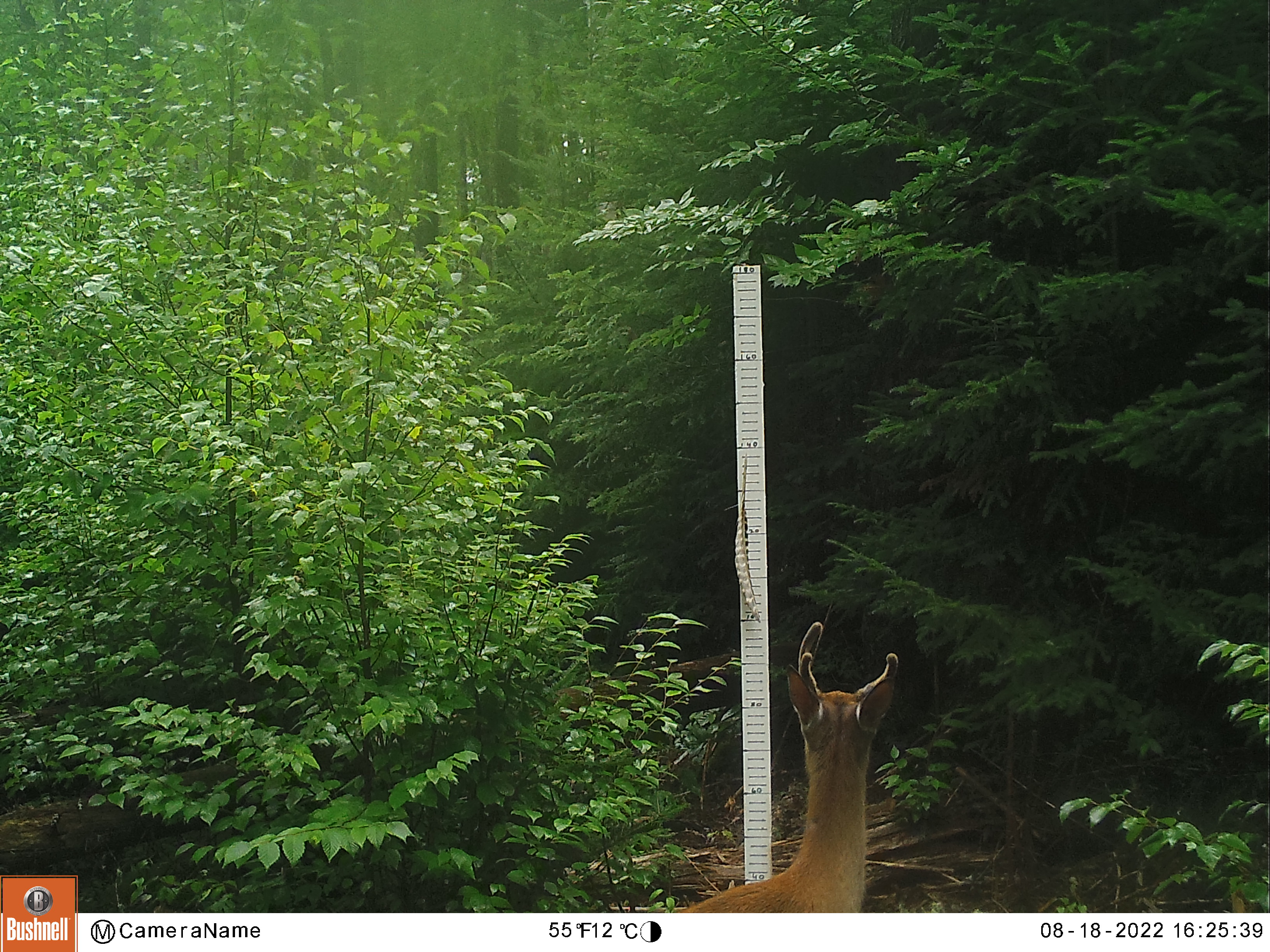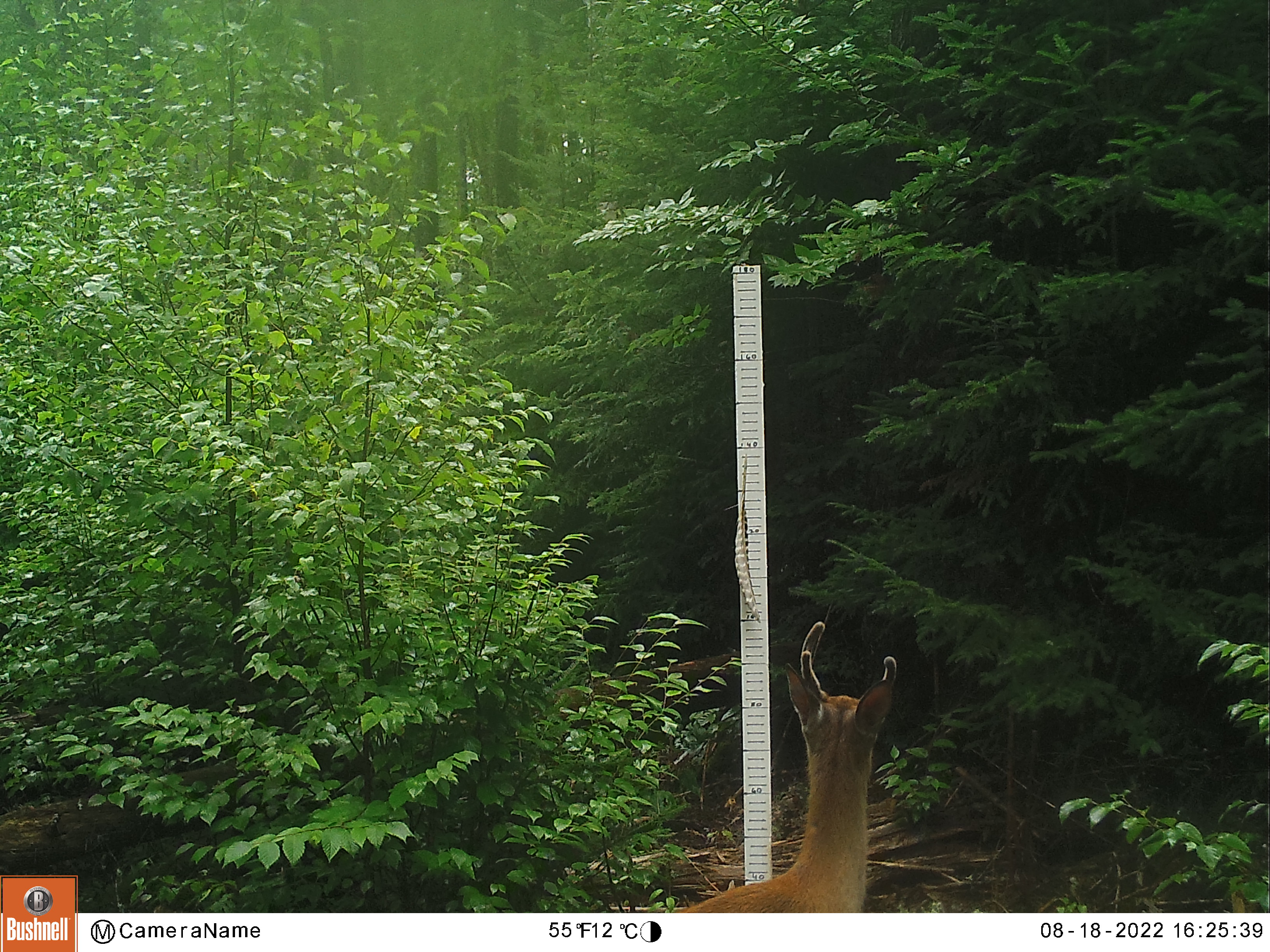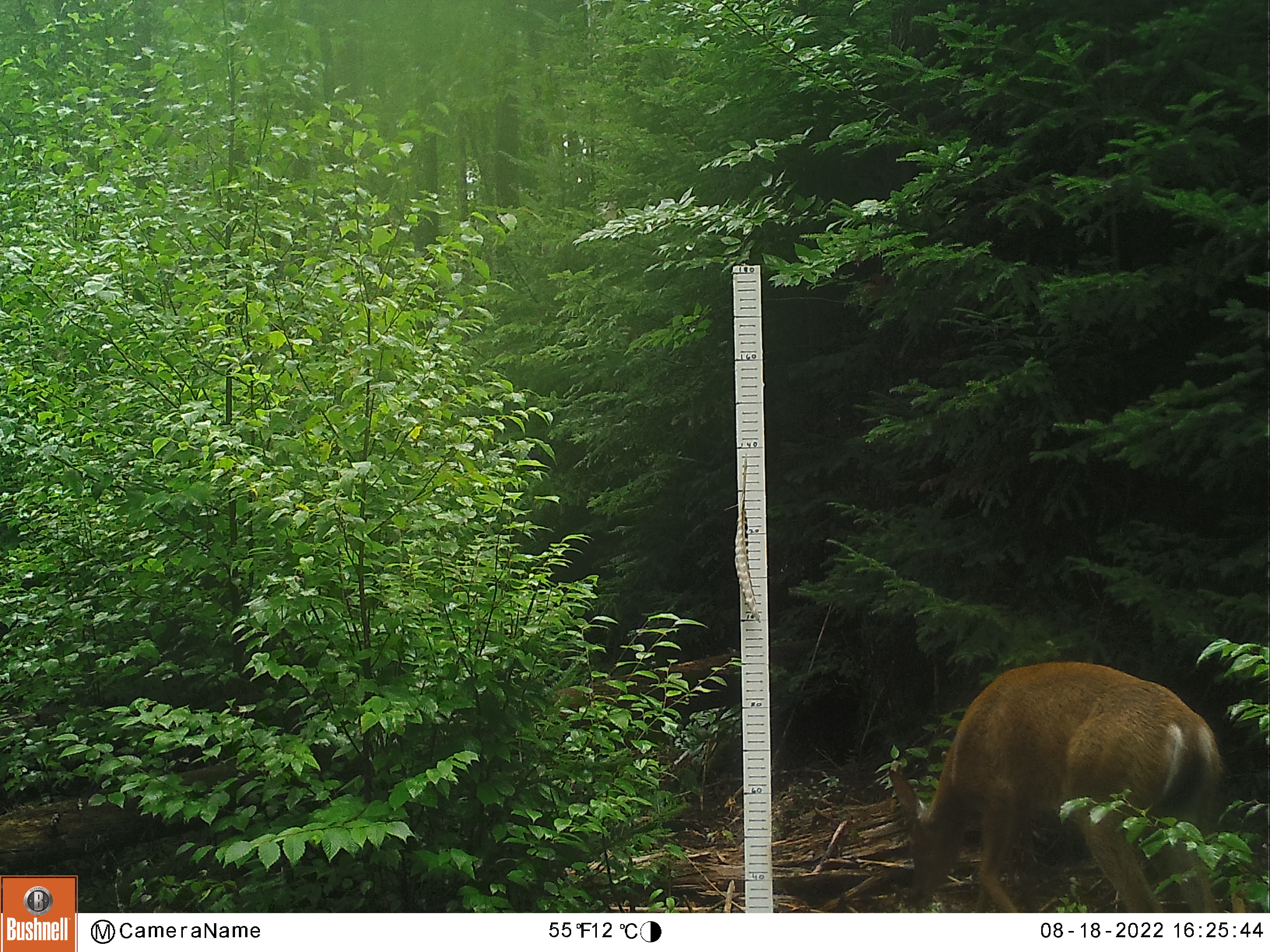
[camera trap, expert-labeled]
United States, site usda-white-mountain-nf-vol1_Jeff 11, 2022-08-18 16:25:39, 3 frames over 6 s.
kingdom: Animalia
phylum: Chordata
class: Mammalia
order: Artiodactyla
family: Cervidae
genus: Odocoileus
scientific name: Odocoileus virginianus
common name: white-tailed deer